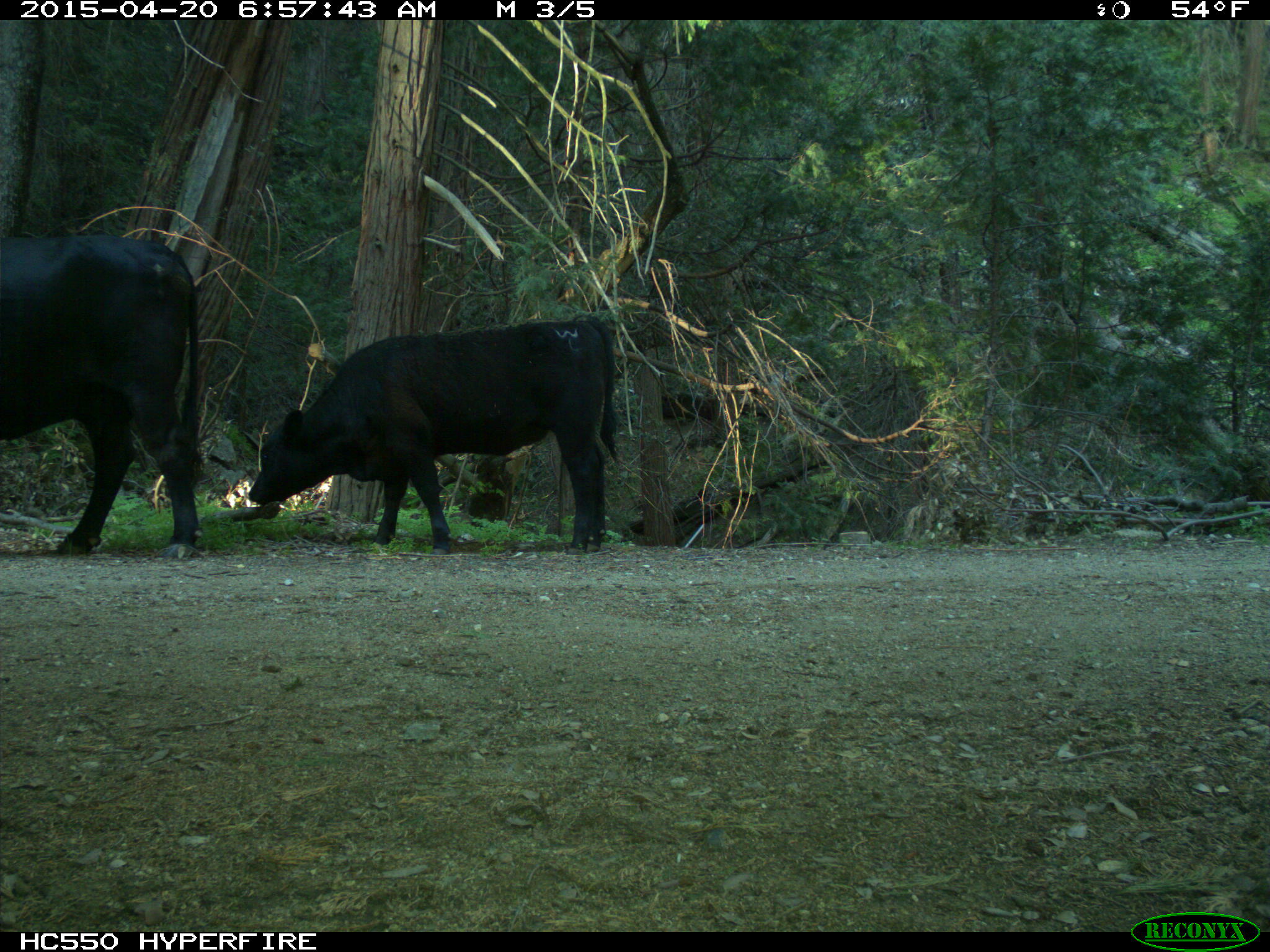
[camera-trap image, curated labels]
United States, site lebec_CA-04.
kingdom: Animalia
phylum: Chordata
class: Mammalia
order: Artiodactyla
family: Bovidae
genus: Bos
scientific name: Bos taurus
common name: domestic cow